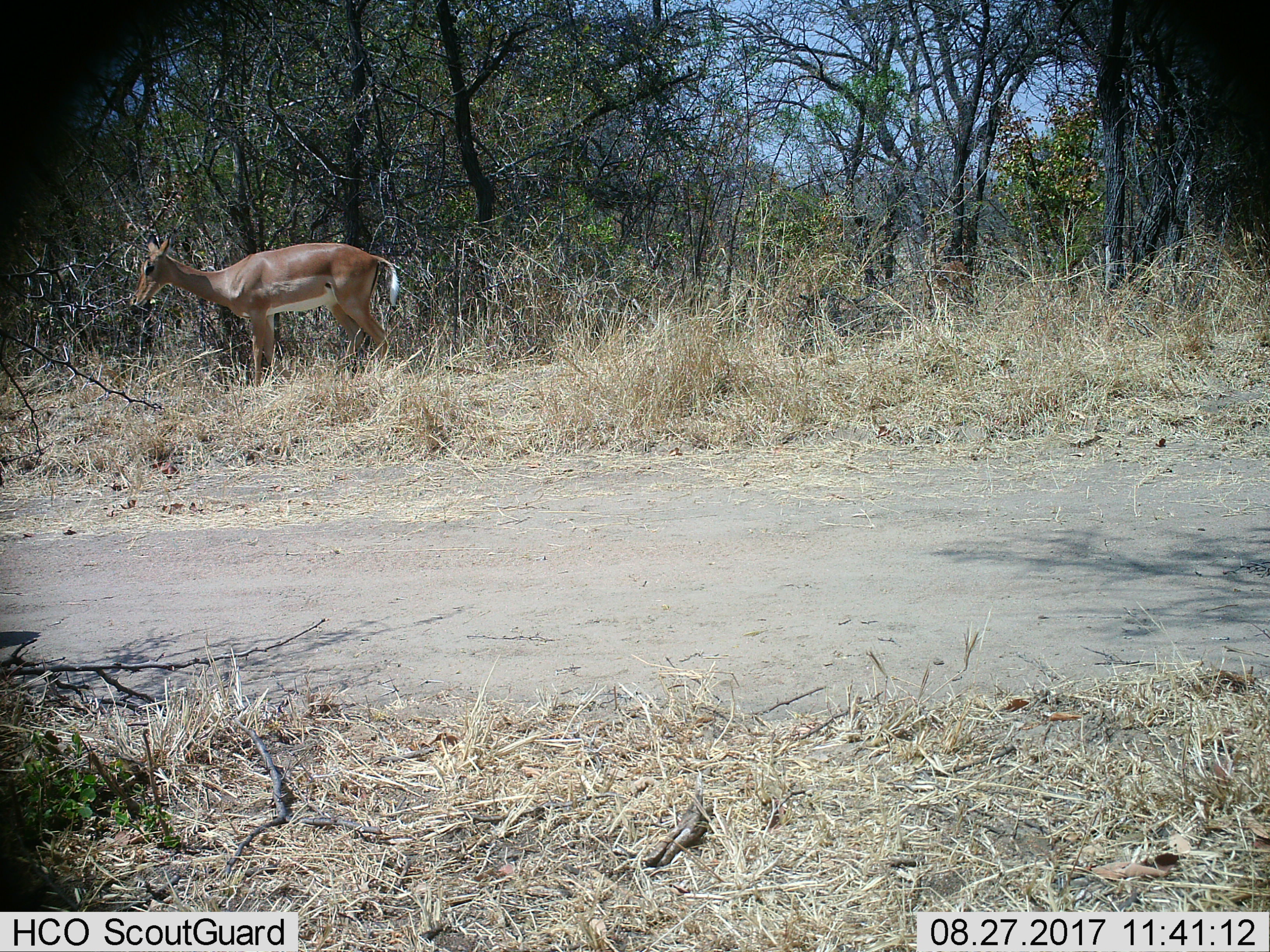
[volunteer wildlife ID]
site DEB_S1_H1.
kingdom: Animalia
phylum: Chordata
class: Mammalia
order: Artiodactyla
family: Bovidae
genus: Aepyceros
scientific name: Aepyceros melampus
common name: impala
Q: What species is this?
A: Impala (Aepyceros melampus).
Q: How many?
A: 1.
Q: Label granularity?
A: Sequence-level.